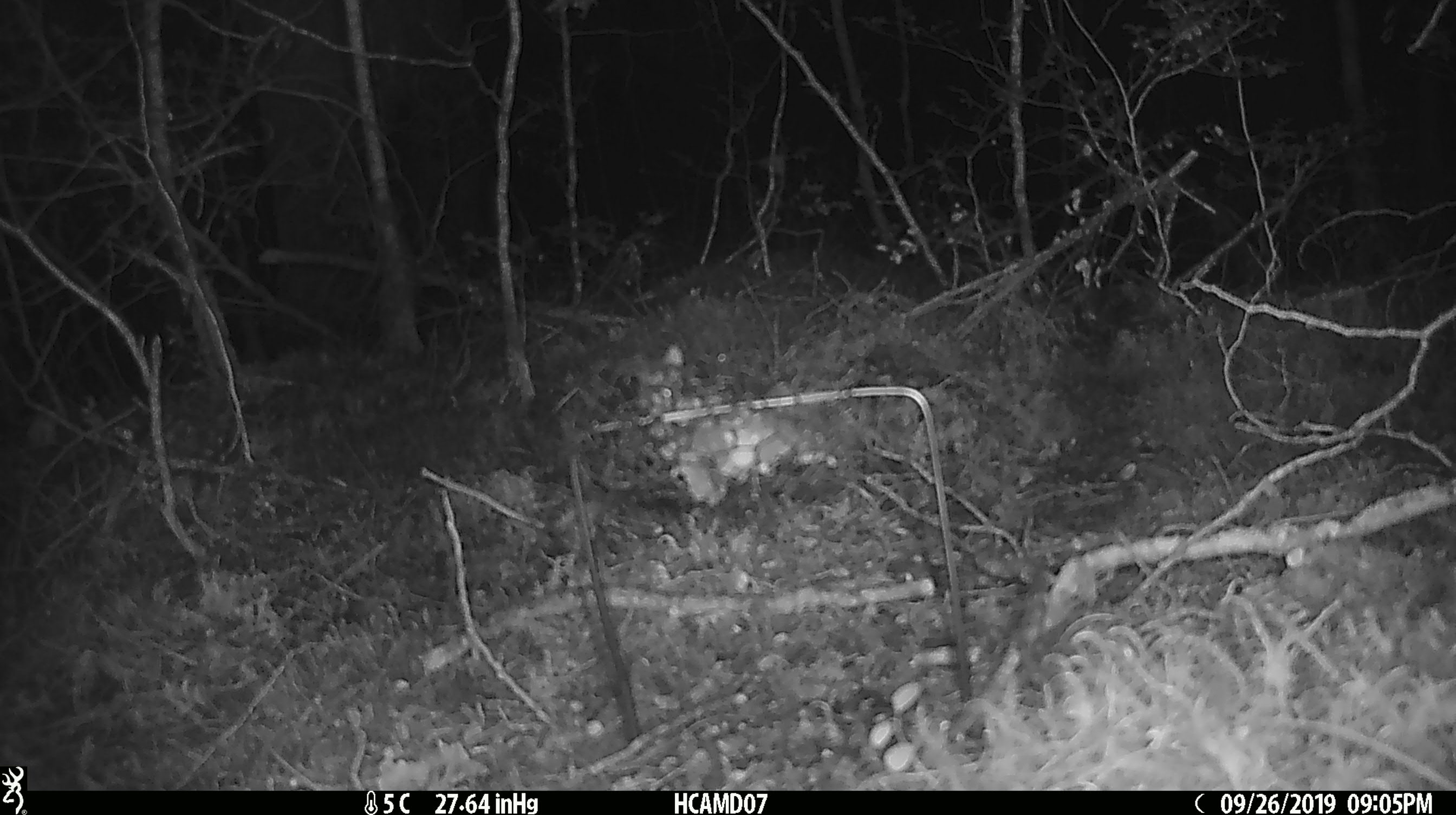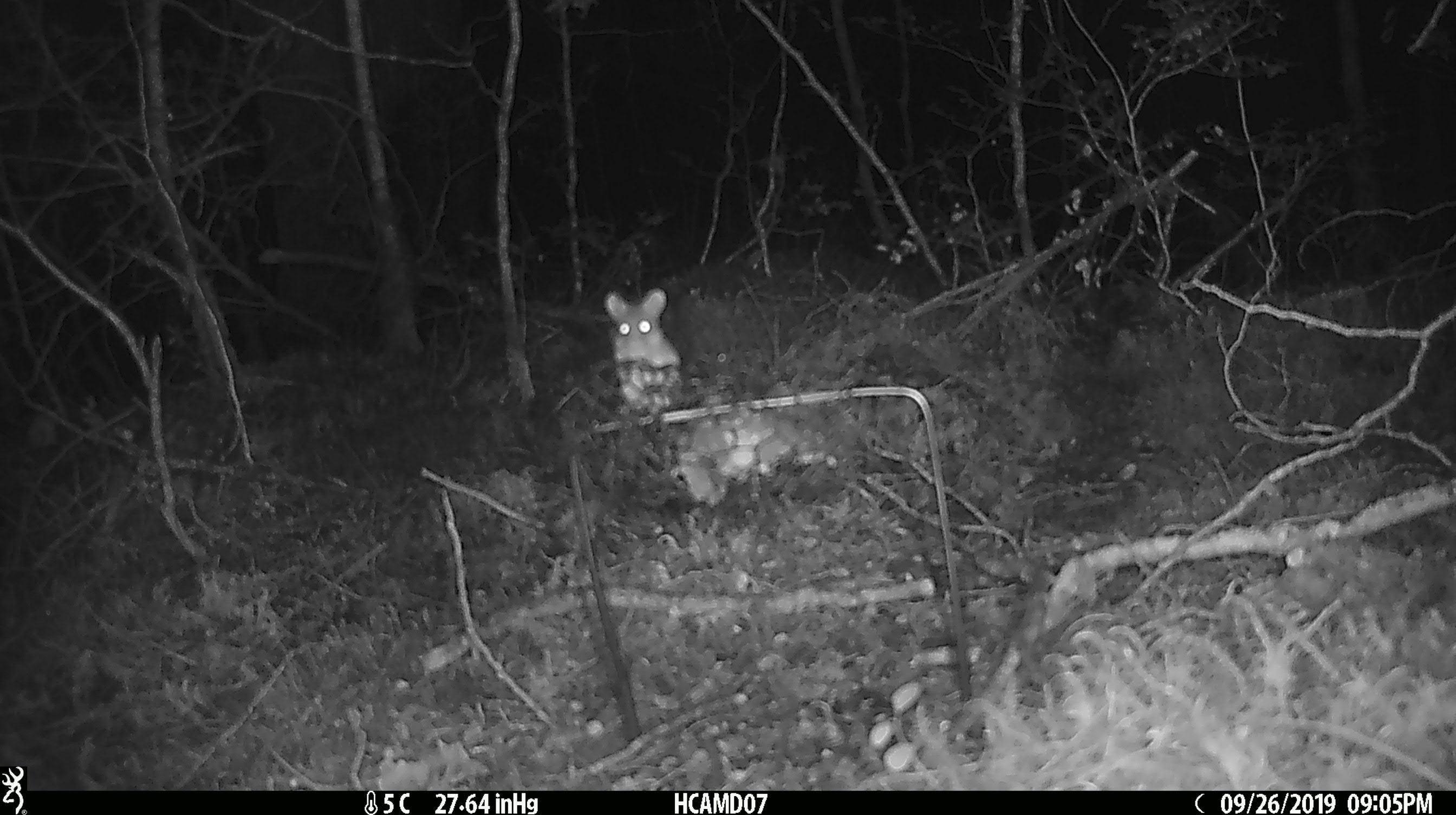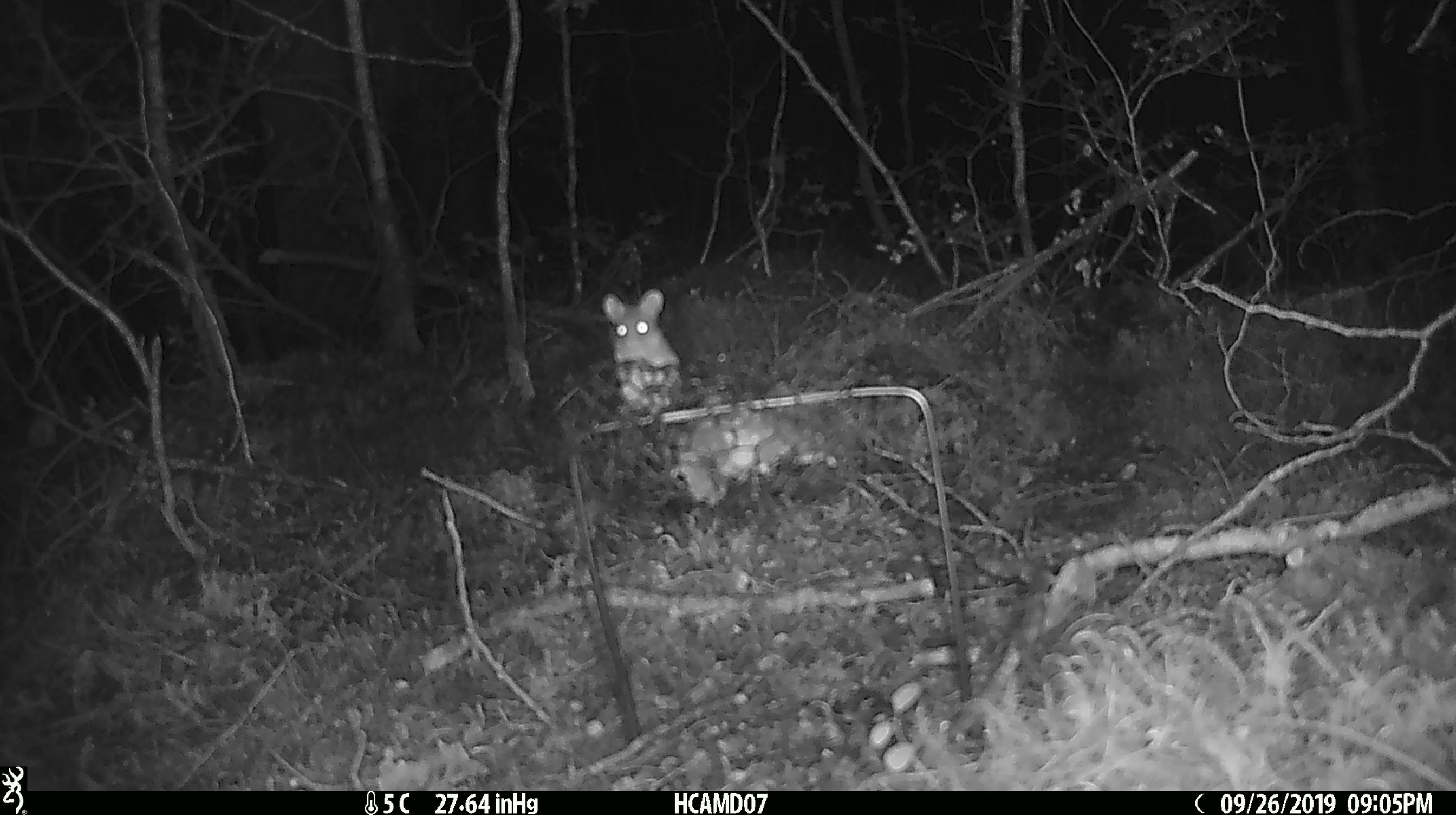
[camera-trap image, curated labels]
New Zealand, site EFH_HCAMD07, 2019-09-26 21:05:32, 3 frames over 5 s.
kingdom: Animalia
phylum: Chordata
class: Mammalia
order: Rodentia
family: Muridae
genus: Mus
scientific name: Mus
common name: mouse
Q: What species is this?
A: Mouse (Mus).